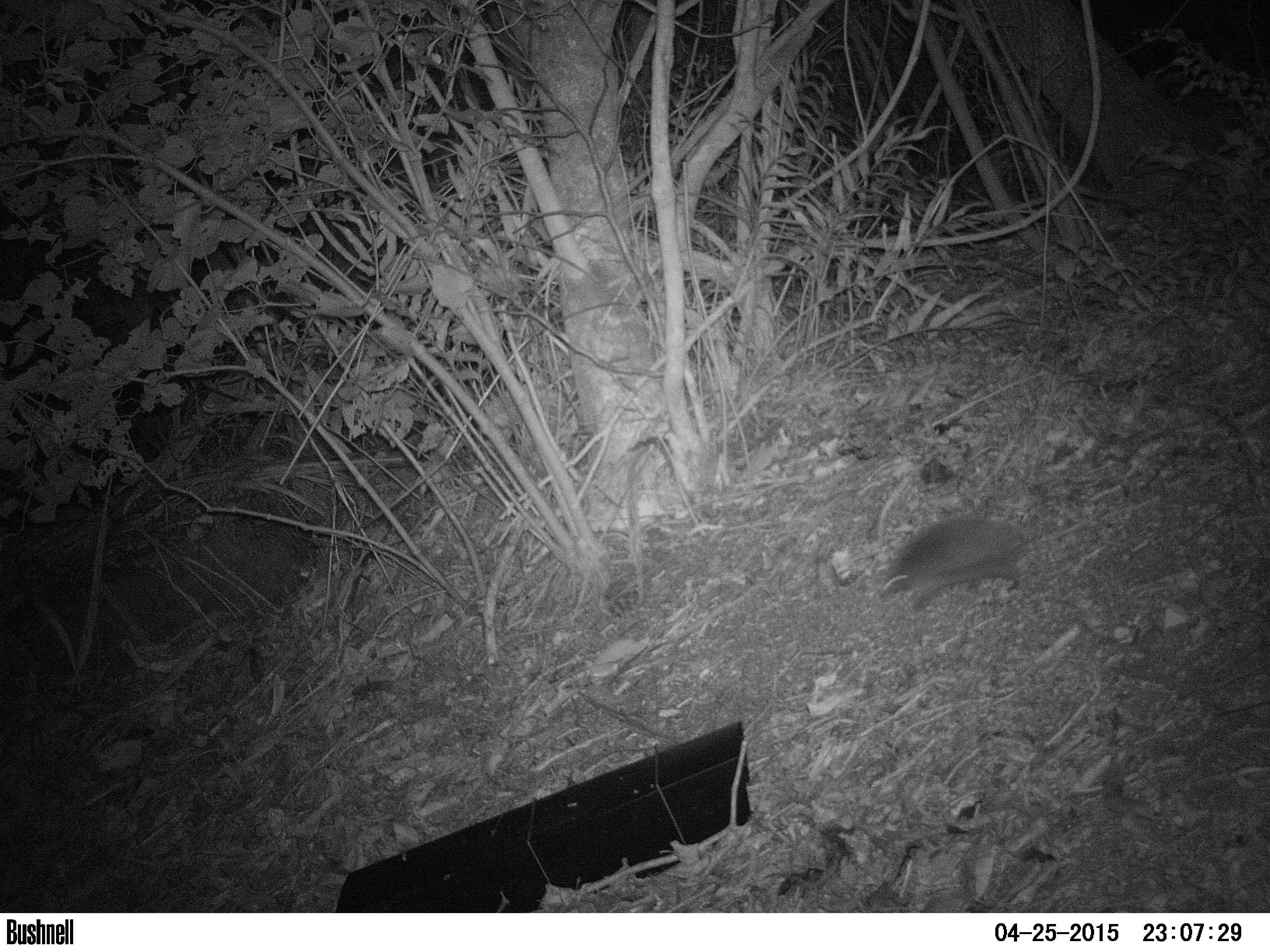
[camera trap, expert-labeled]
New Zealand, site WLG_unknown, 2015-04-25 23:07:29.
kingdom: Animalia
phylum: Chordata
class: Mammalia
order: Eulipotyphla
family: Erinaceidae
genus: Erinaceus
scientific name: Erinaceus europaeus europaeus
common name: european hedgehog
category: hedgehog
Hedgehog (european hedgehog) (Erinaceus europaeus europaeus).